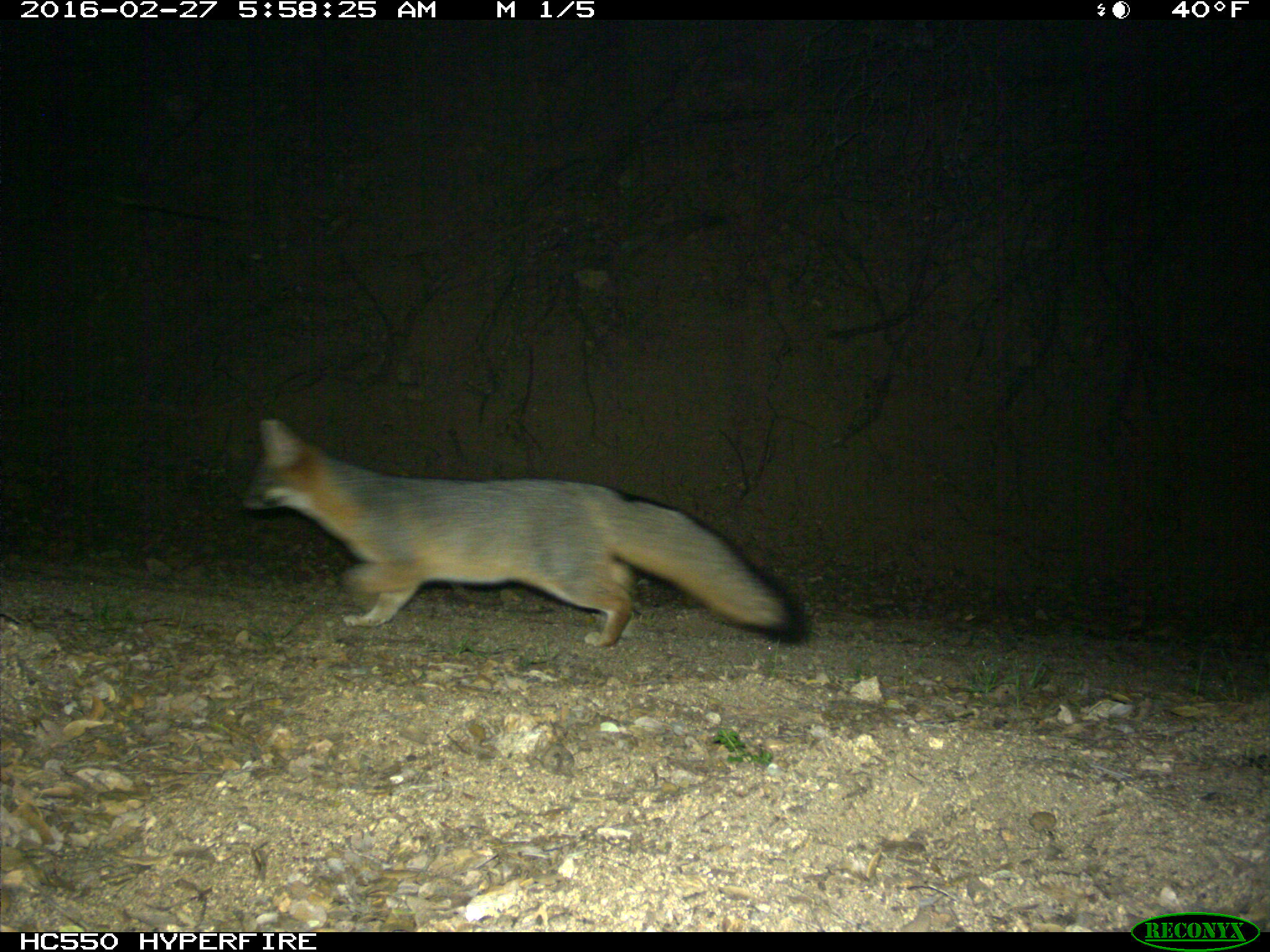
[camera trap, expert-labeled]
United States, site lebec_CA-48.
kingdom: Animalia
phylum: Chordata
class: Mammalia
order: Carnivora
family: Canidae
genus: Urocyon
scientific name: Urocyon cinereoargenteus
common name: gray fox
Urocyon cinereoargenteus (gray fox).